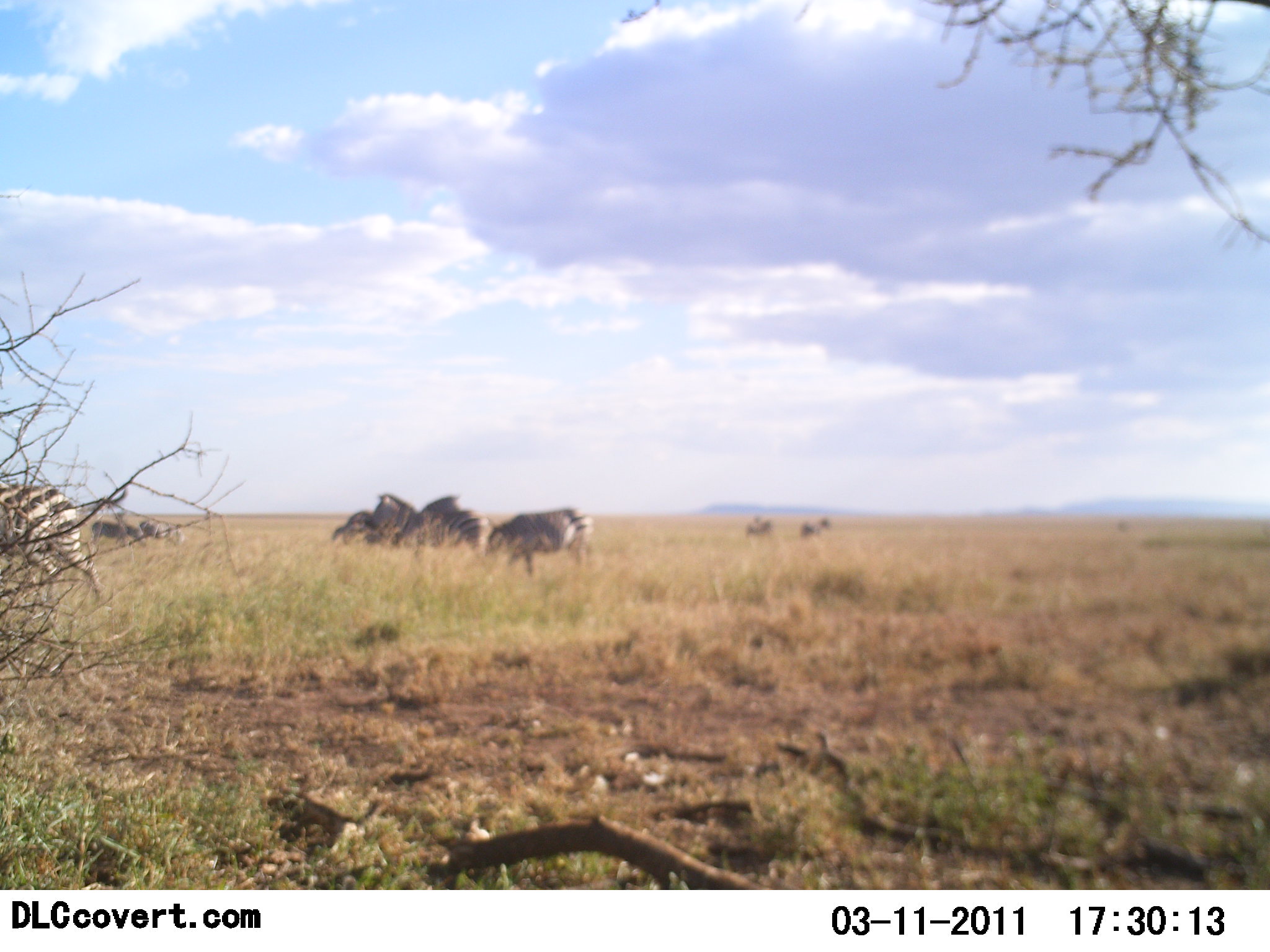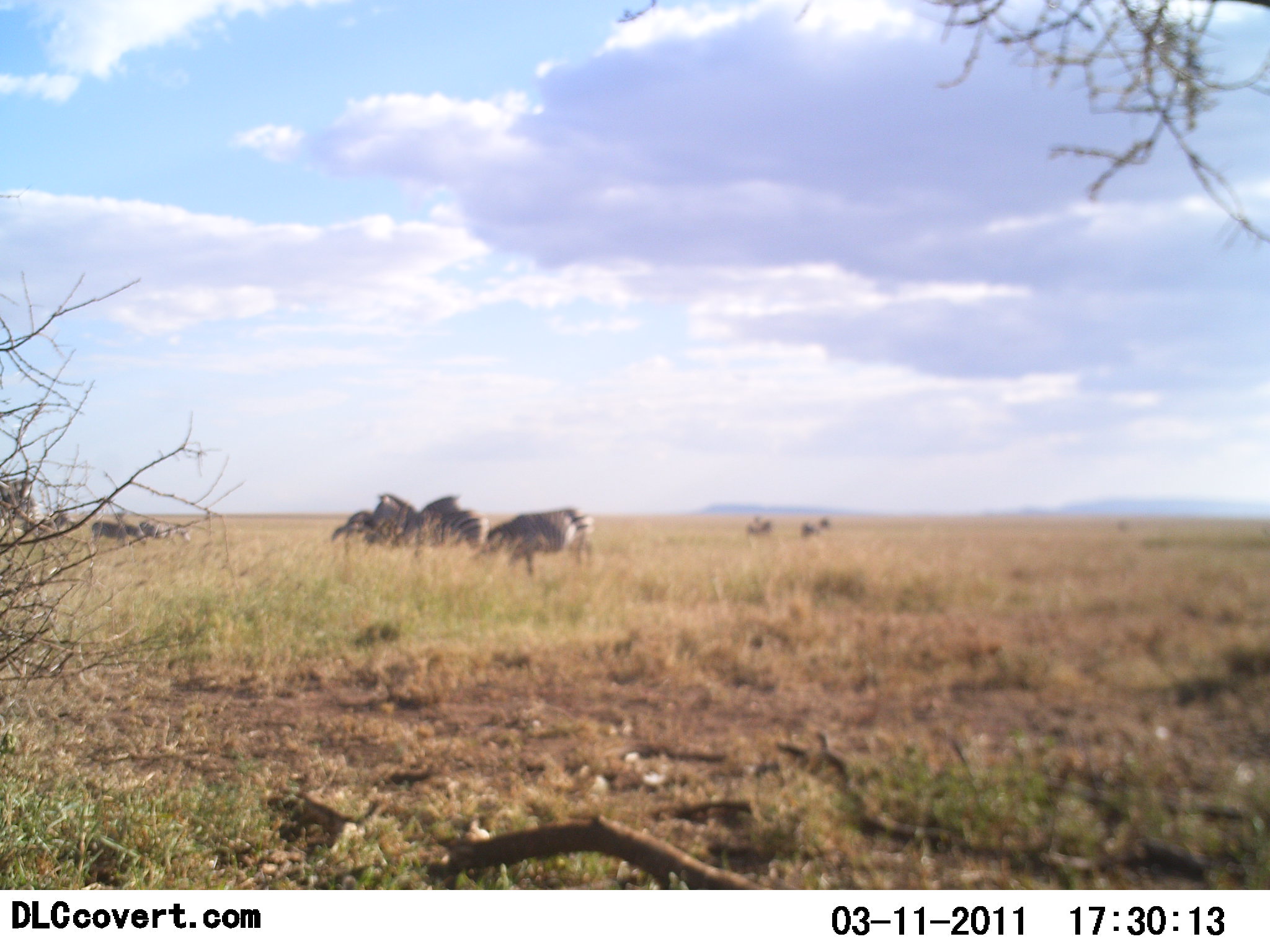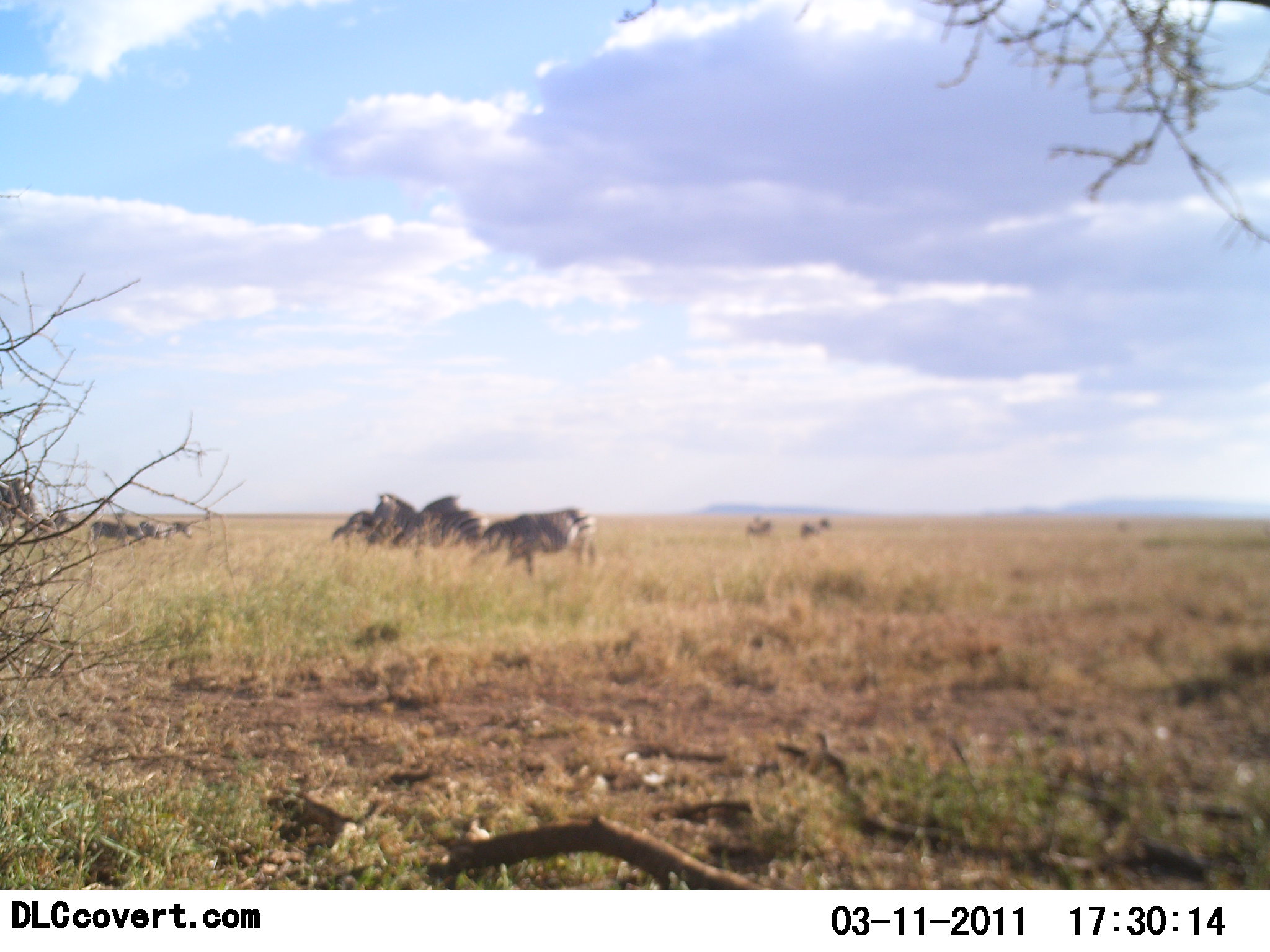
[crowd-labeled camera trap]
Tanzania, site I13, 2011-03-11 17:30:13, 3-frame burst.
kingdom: Animalia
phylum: Chordata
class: Mammalia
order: Perissodactyla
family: Equidae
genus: Equus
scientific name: Equus quagga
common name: plains zebra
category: zebra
Zebra (plains zebra) (Equus quagga), count 9. Behavior (volunteer vote fractions): standing 62%, resting 0%, moving 50%, interacting 6%. Young present (vote fraction): 0%. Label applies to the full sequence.